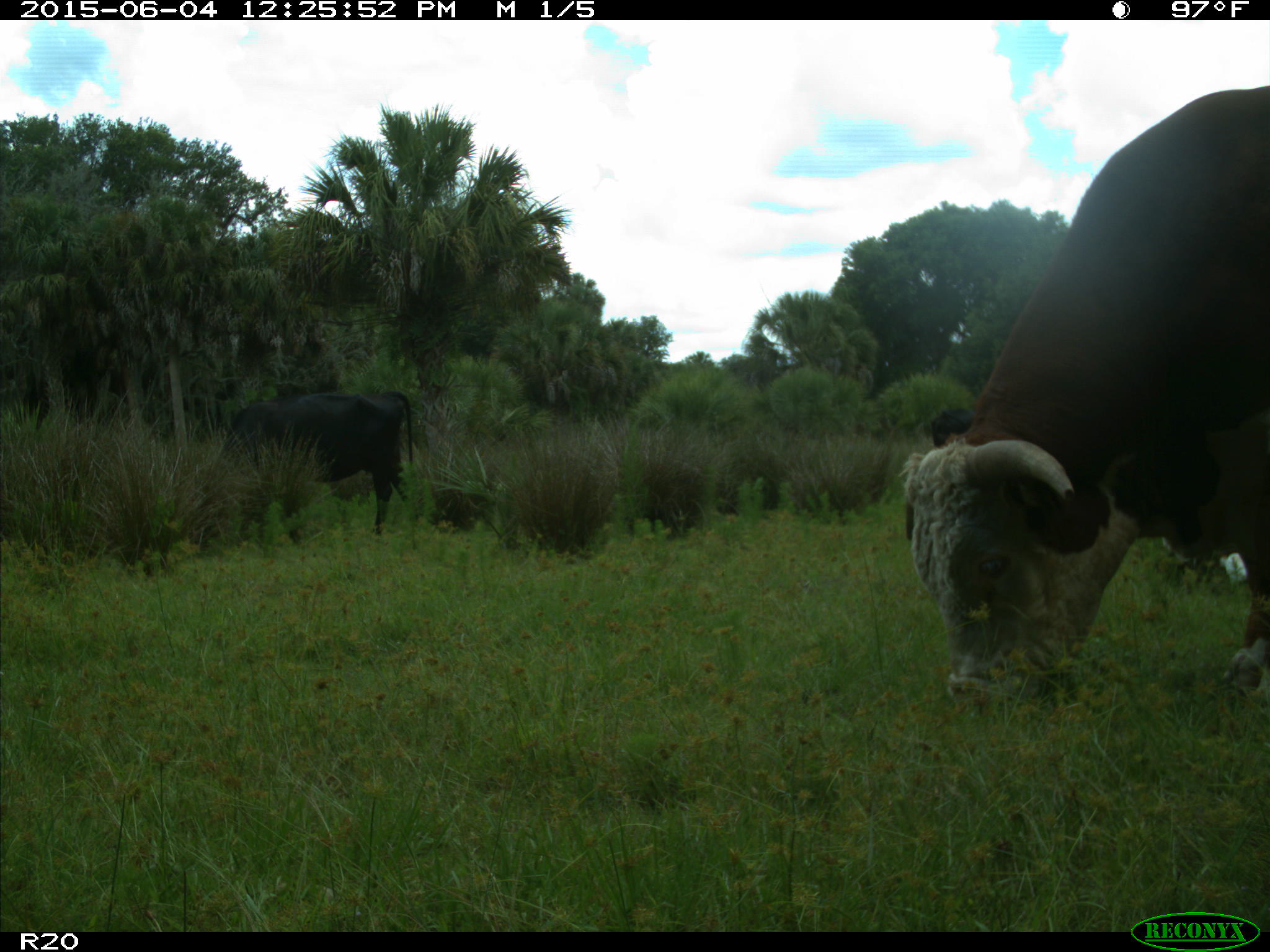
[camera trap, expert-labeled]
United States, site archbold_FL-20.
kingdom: Animalia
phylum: Chordata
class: Mammalia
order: Artiodactyla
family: Bovidae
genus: Bos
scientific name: Bos taurus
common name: domestic cow